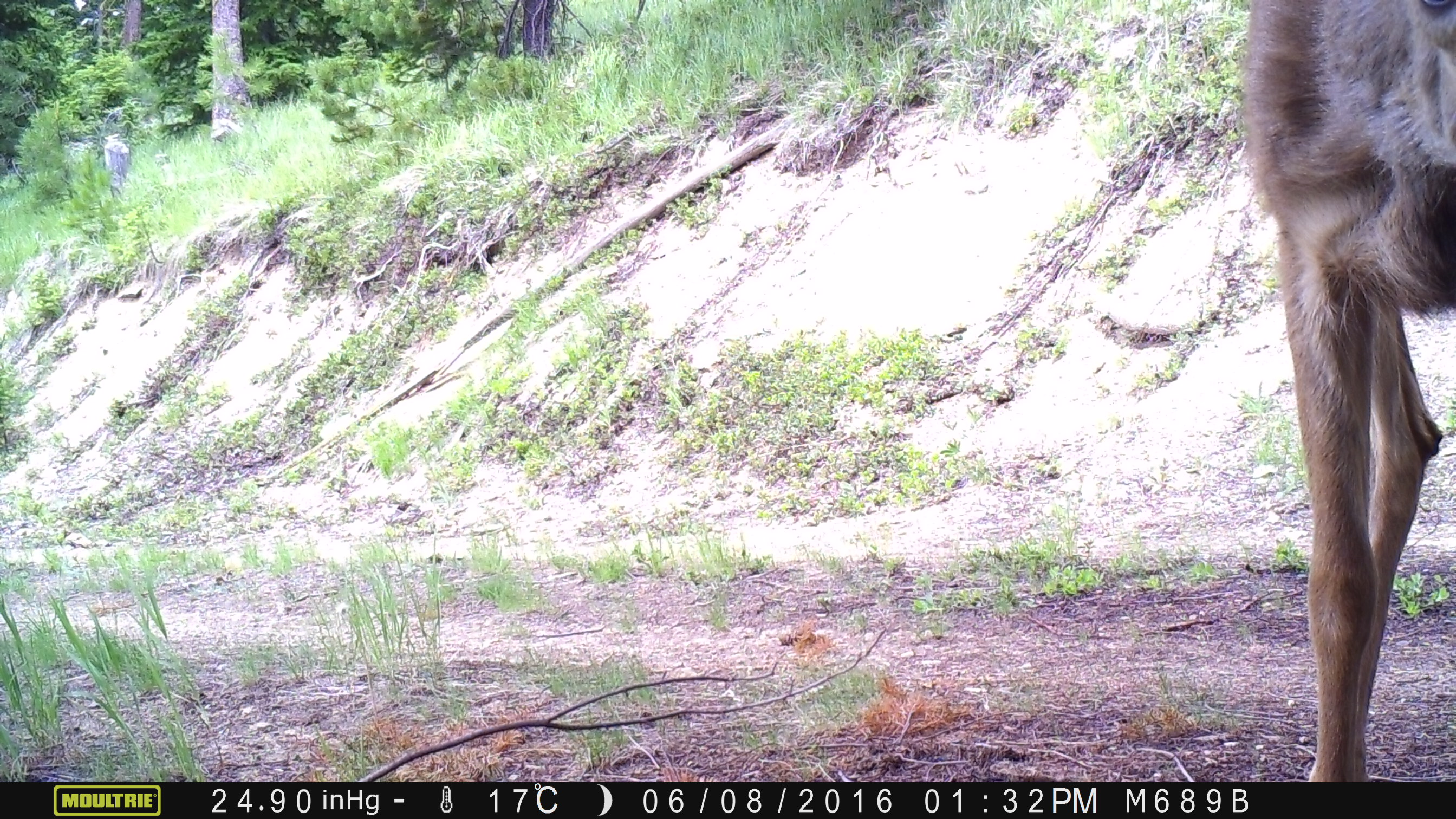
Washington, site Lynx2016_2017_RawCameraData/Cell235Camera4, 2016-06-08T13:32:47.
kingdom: Animalia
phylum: Chordata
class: Mammalia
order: Artiodactyla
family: Cervidae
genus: Odocoileus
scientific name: Odocoileus hemionus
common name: mule deer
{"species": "Odocoileus hemionus (mule deer)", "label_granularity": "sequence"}